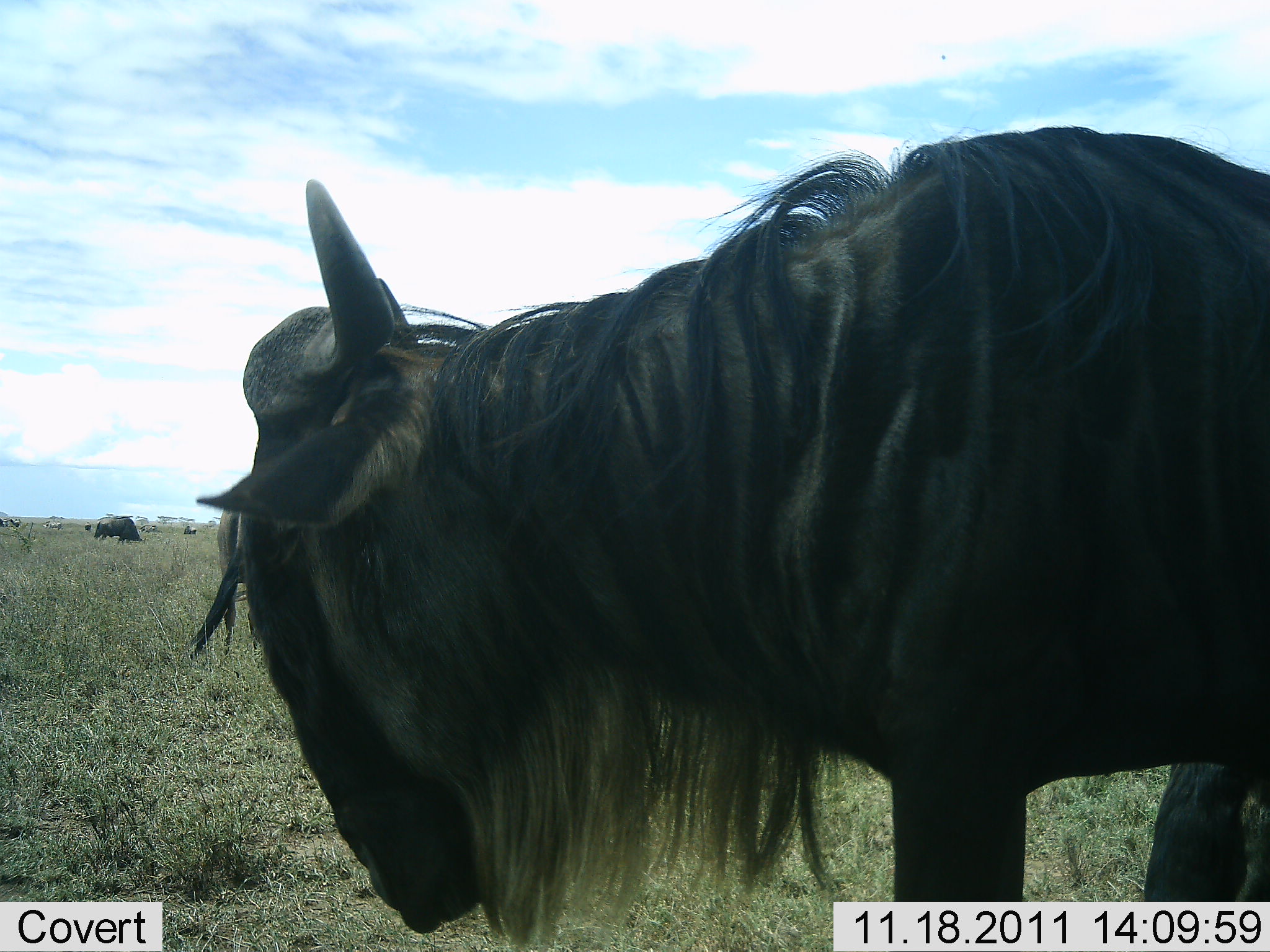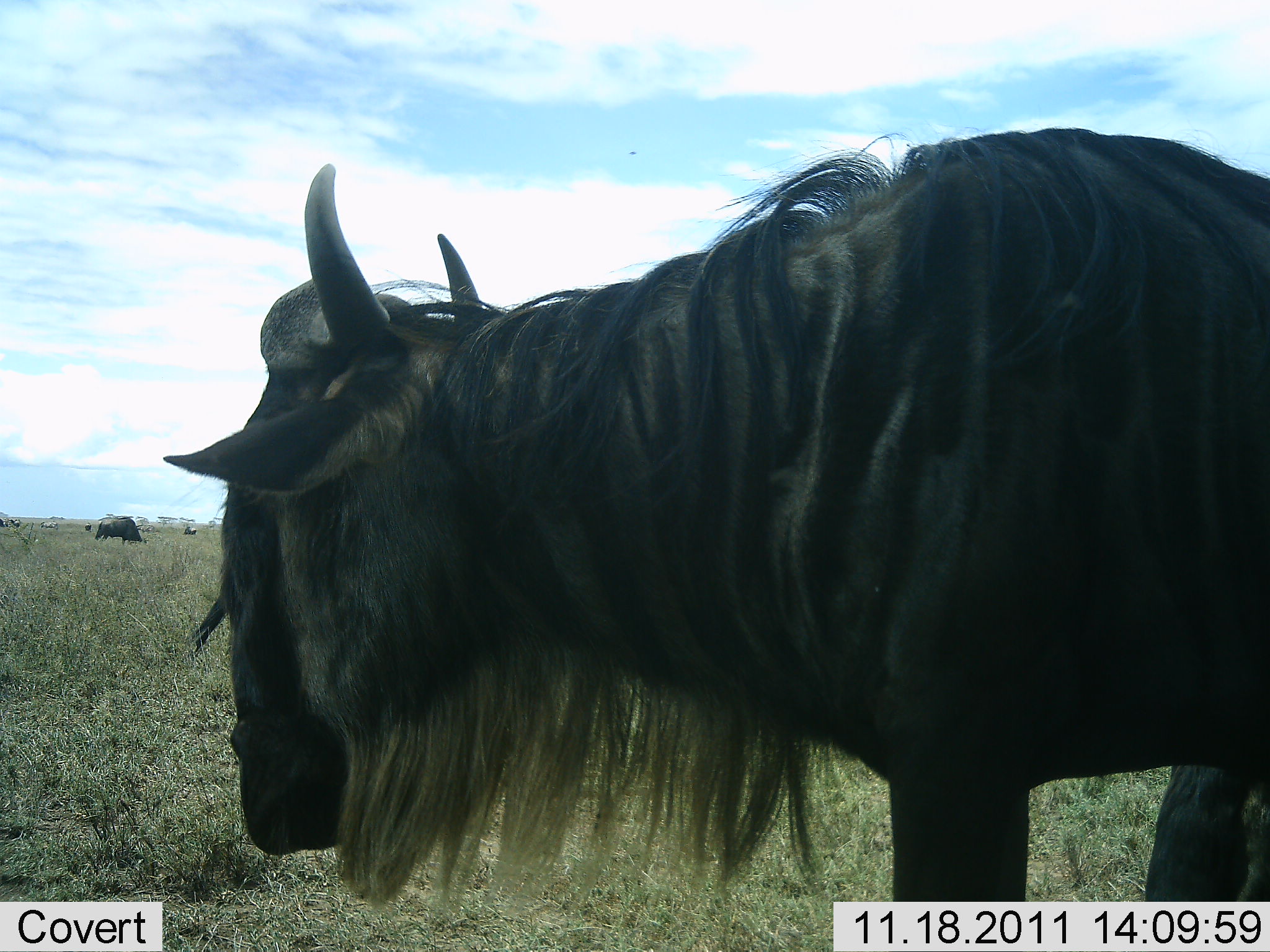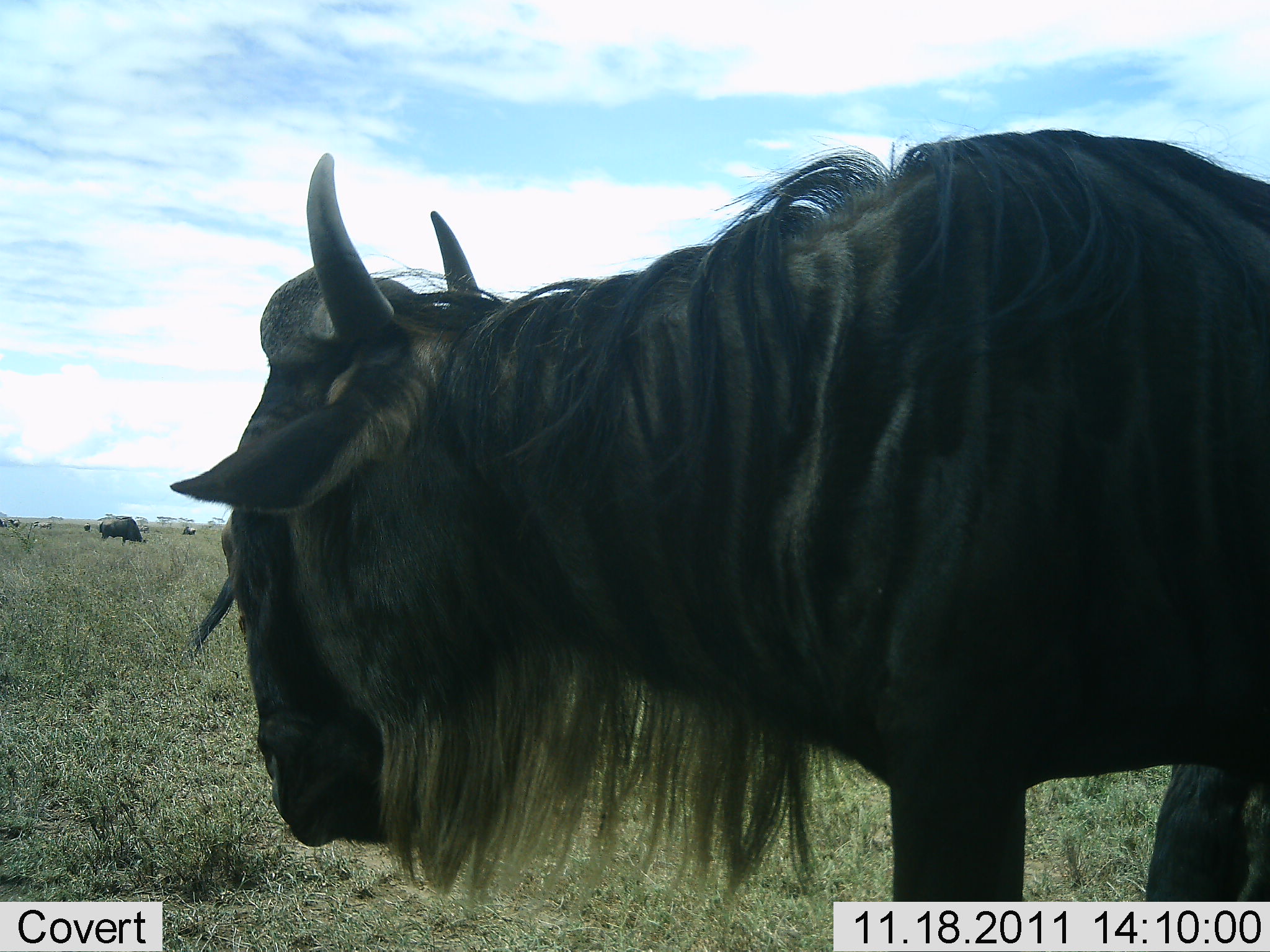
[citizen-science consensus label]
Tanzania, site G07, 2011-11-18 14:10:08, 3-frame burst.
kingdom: Animalia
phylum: Chordata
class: Mammalia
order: Artiodactyla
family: Bovidae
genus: Connochaetes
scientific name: Connochaetes taurinus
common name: blue wildebeest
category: wildebeest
Wildebeest (blue wildebeest) (Connochaetes taurinus), count 2. Behavior (volunteer vote fractions): standing 73%, resting 0%, moving 9%, interacting 0%. Young present (vote fraction): 0%. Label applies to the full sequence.